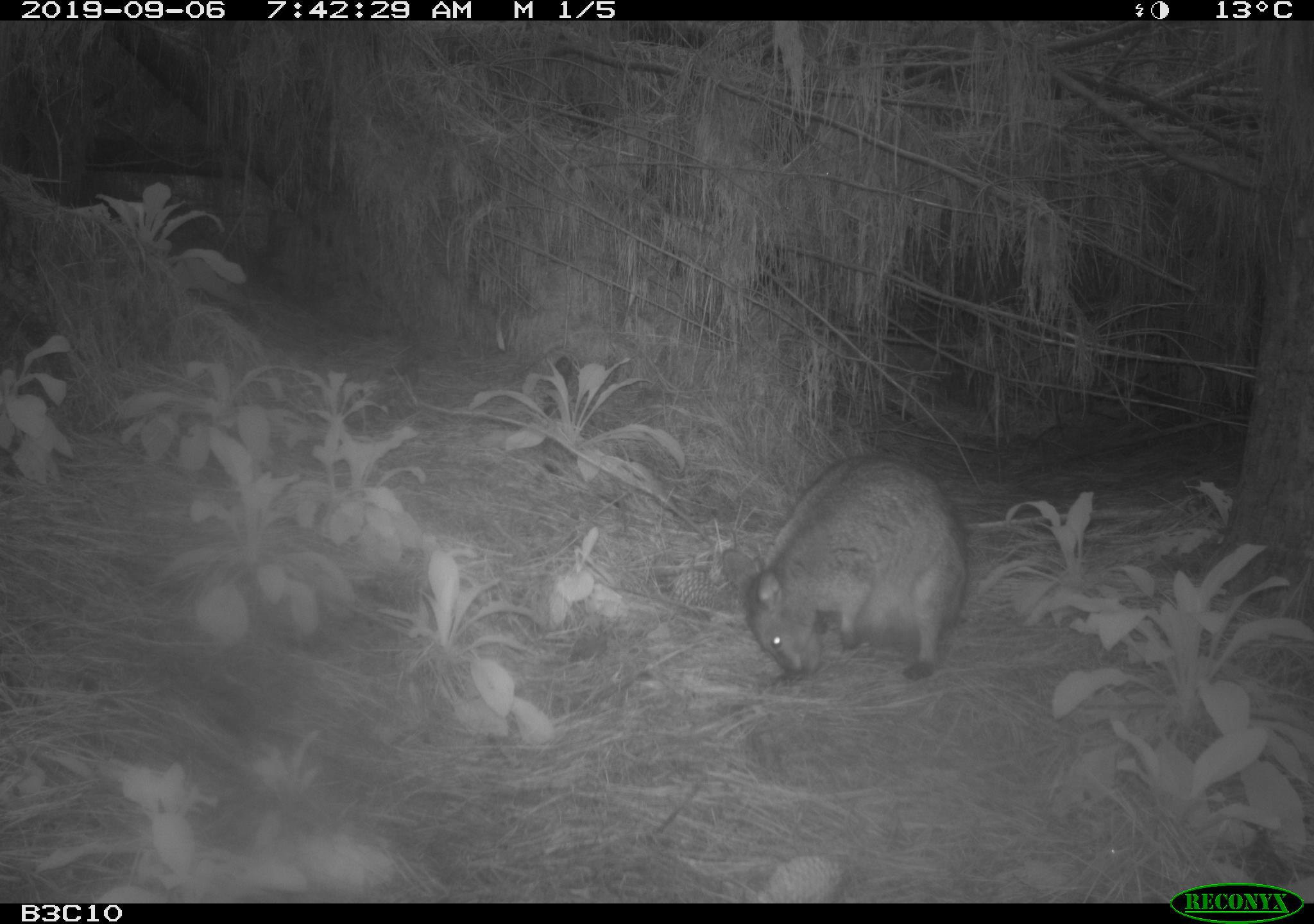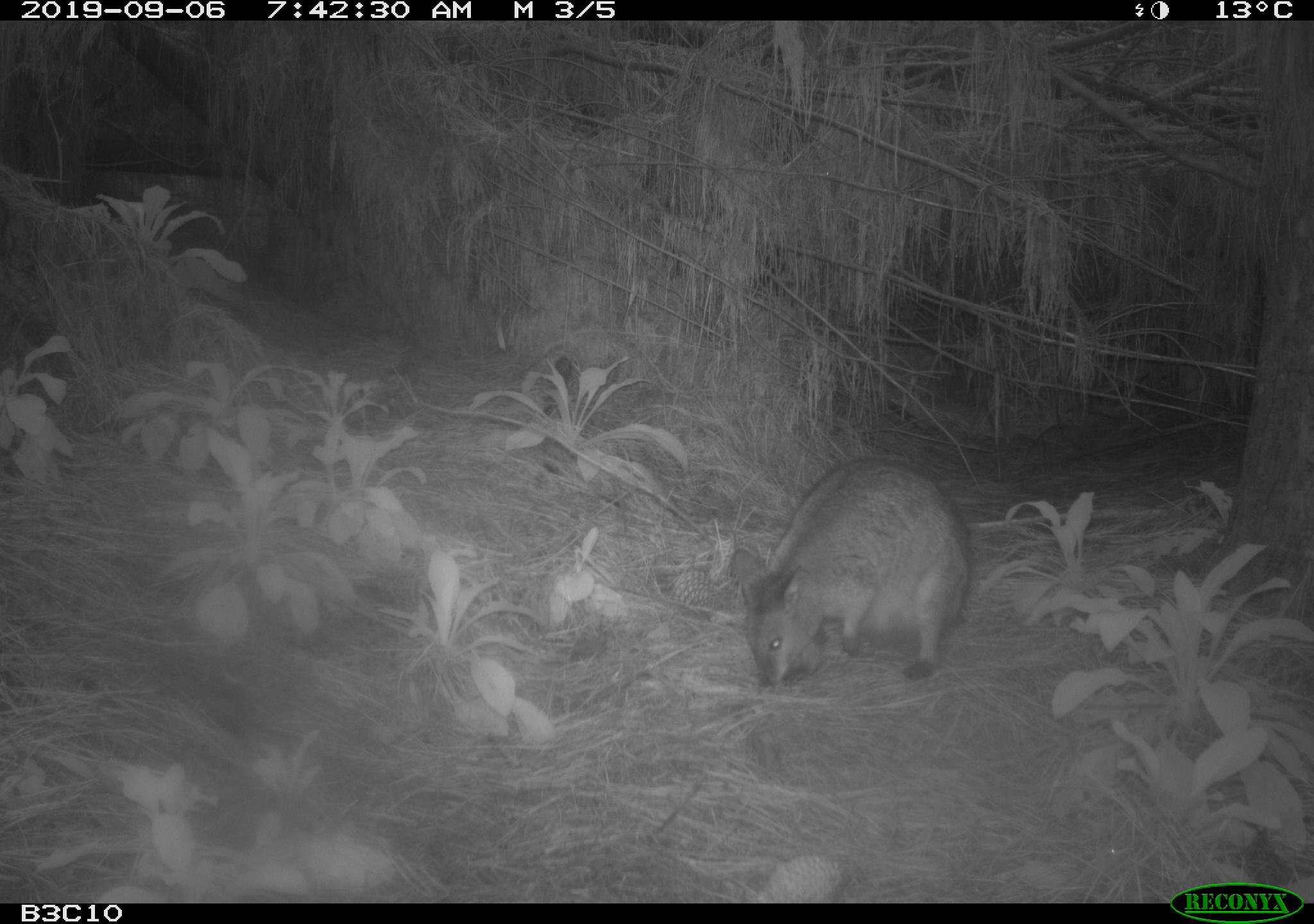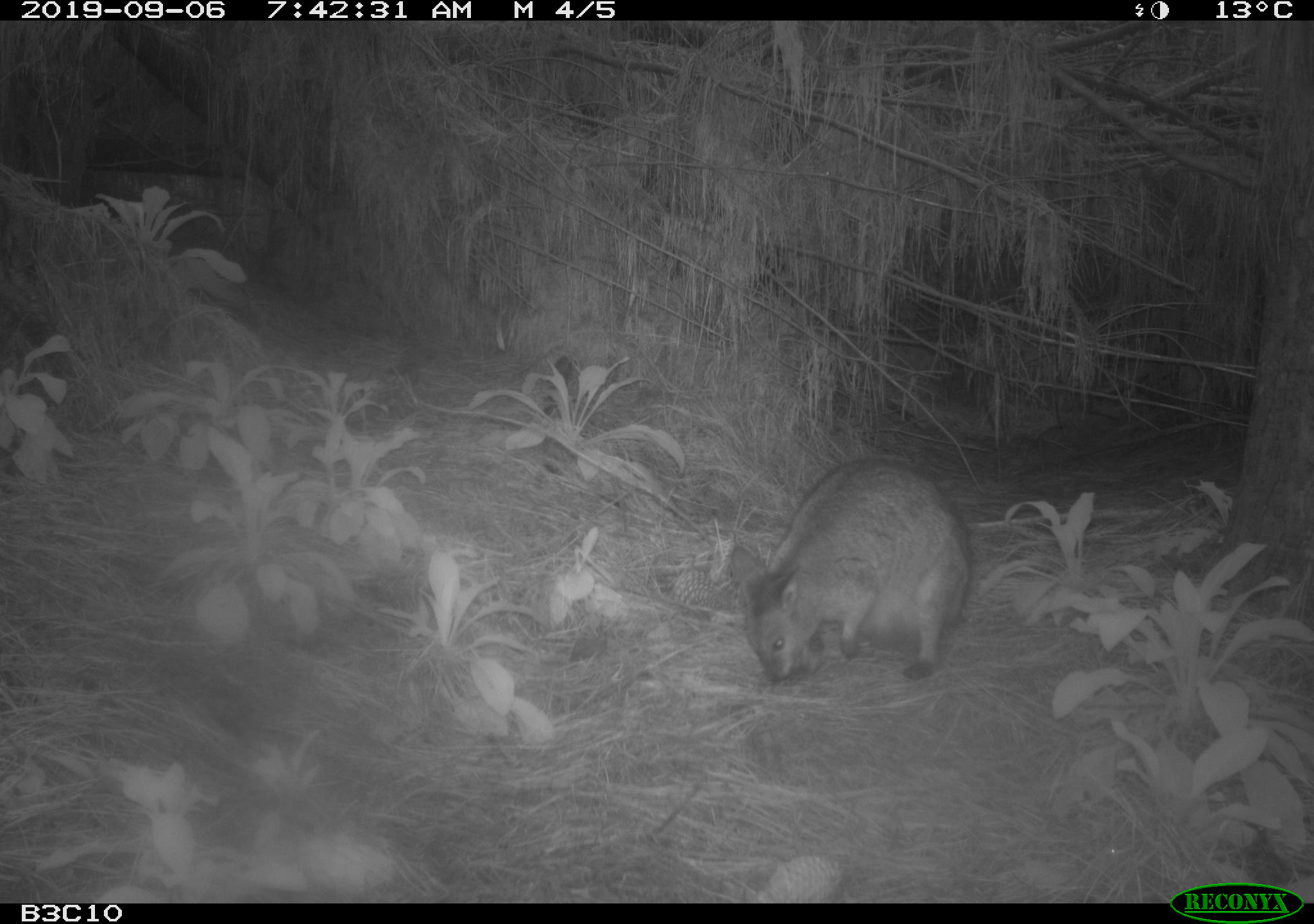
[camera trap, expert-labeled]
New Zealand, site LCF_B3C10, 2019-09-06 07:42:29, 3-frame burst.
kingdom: Animalia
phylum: Chordata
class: Mammalia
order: Diprotodontia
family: Macropodidae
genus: Notamacropus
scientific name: Notamacropus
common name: wallaby